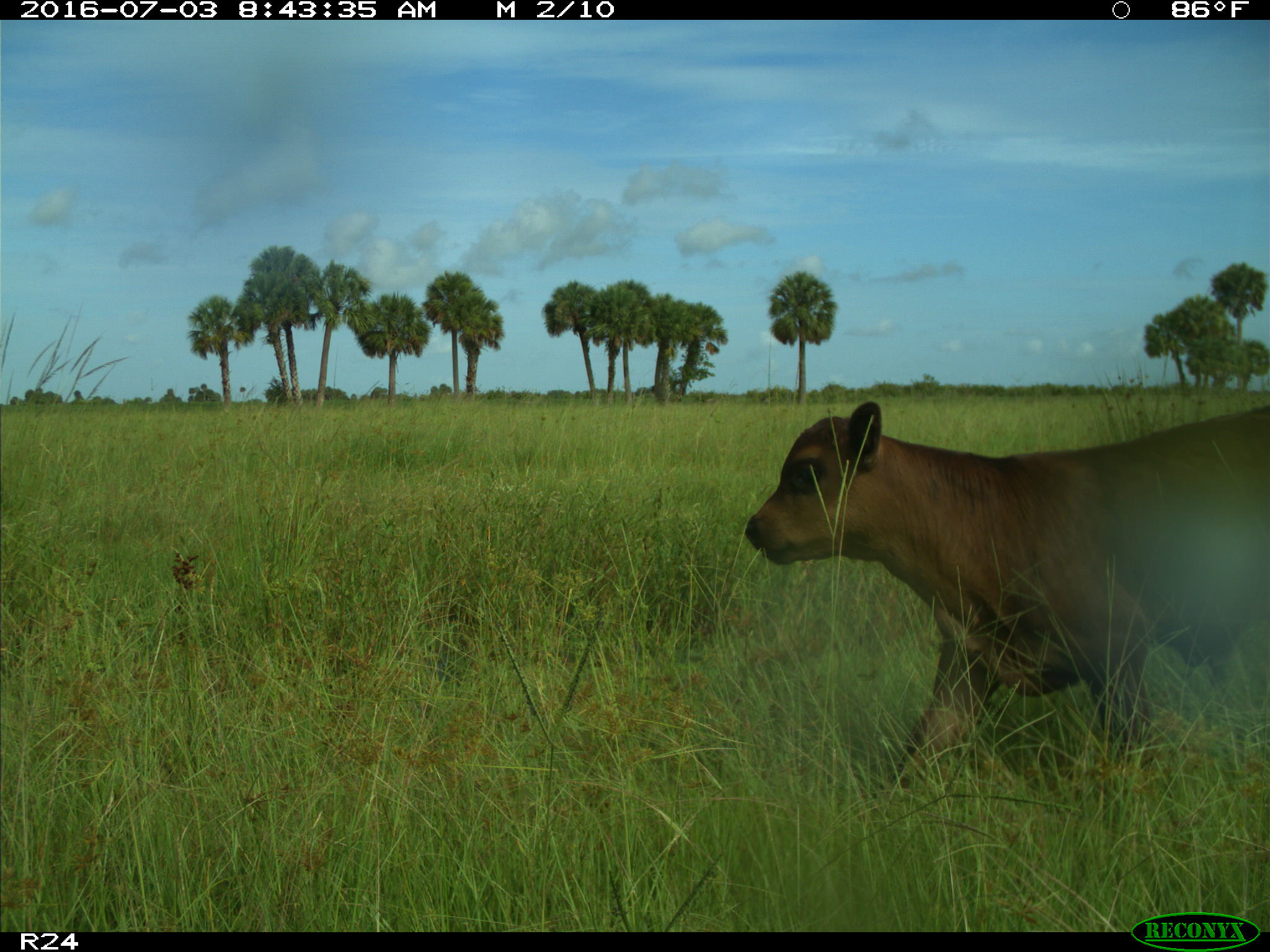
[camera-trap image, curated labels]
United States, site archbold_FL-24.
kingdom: Animalia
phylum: Chordata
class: Mammalia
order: Artiodactyla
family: Bovidae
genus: Bos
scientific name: Bos taurus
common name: domestic cow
Bos taurus (domestic cow).